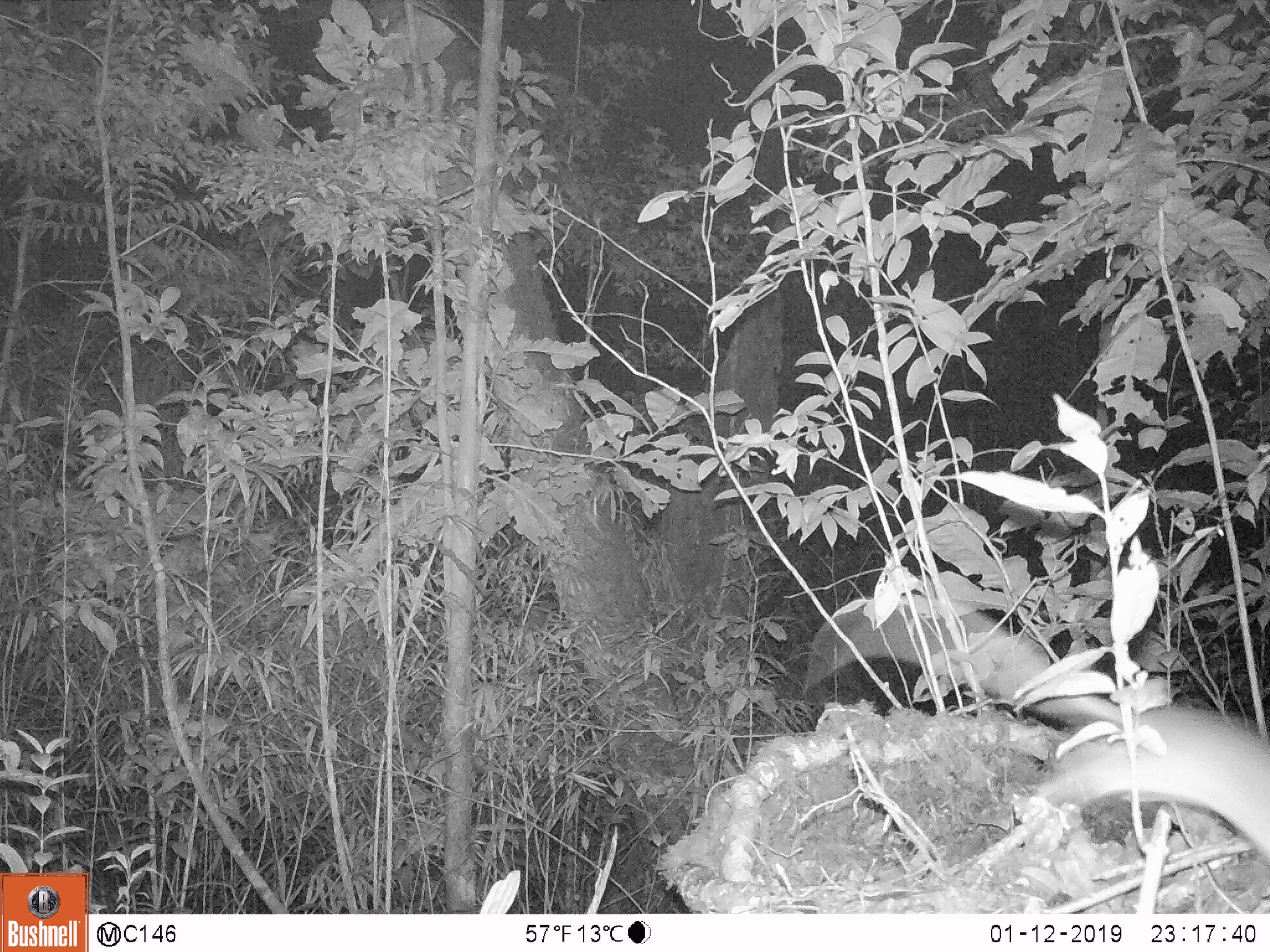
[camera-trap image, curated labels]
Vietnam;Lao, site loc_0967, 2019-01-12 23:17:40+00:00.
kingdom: Animalia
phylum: Chordata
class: Mammalia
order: Rodentia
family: Muridae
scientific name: Muridae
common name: old-world mice and rats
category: unidentified murid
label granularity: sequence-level